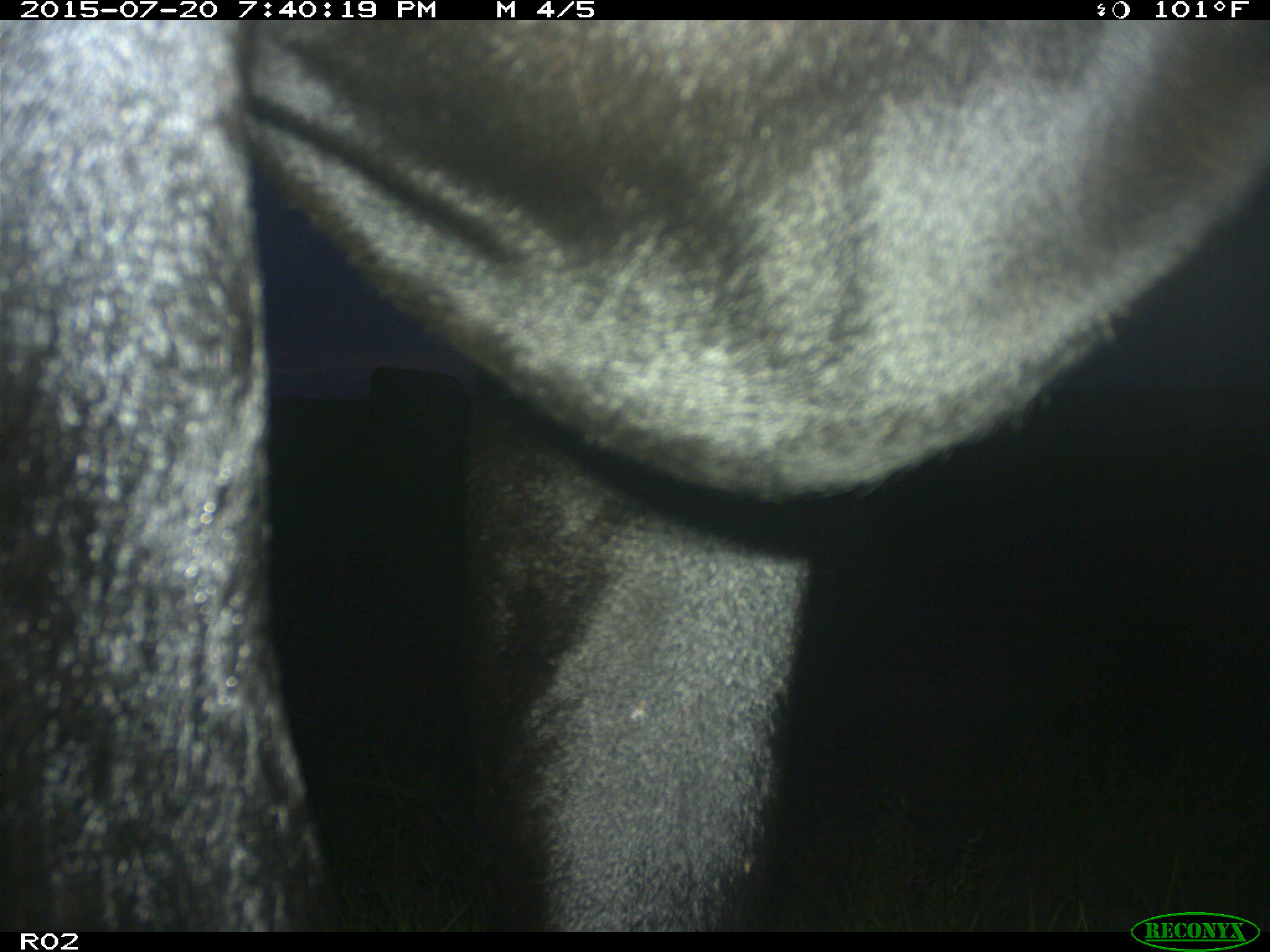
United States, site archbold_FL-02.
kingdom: Animalia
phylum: Chordata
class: Mammalia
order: Artiodactyla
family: Bovidae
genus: Bos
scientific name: Bos taurus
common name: domestic cow